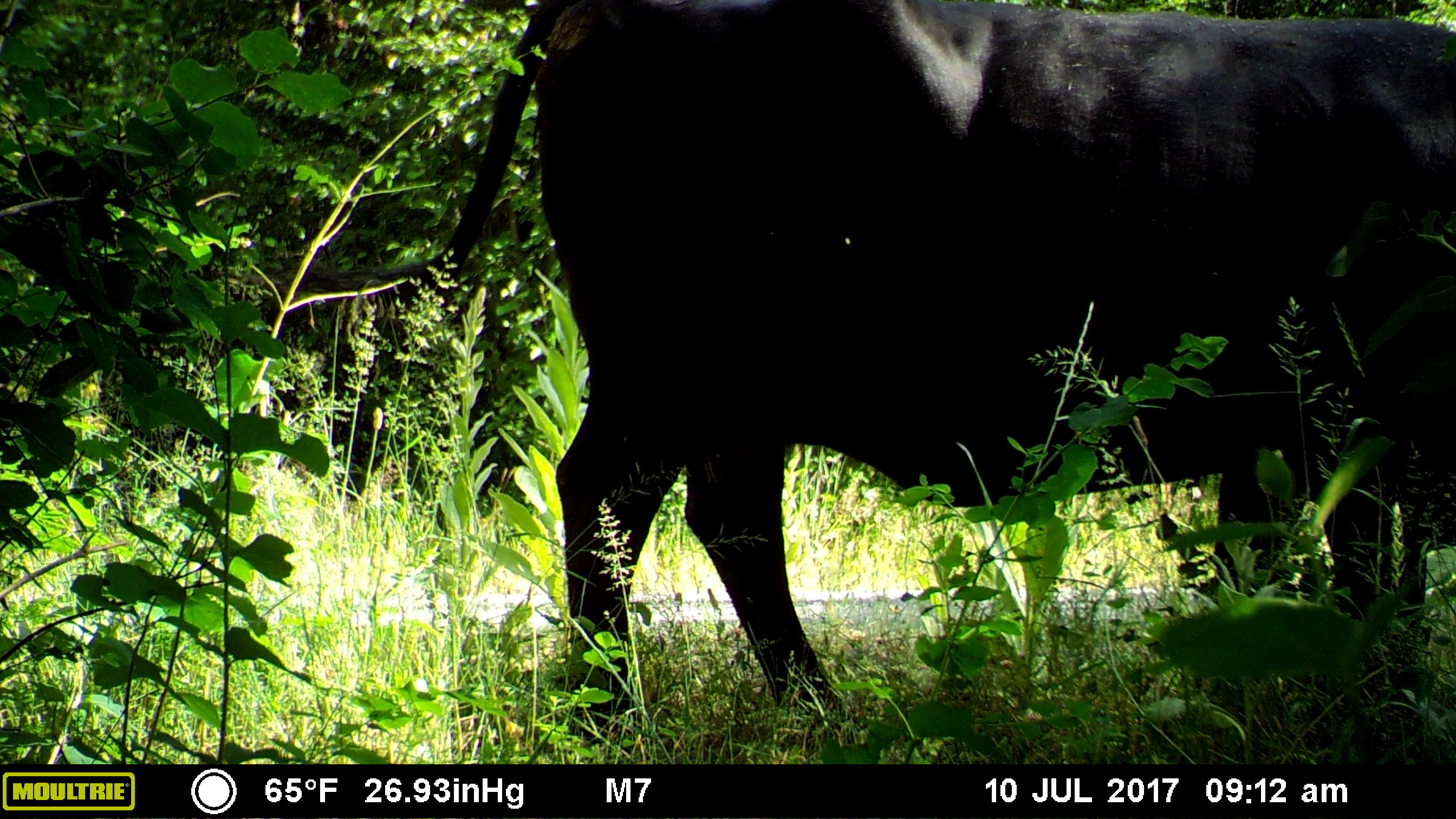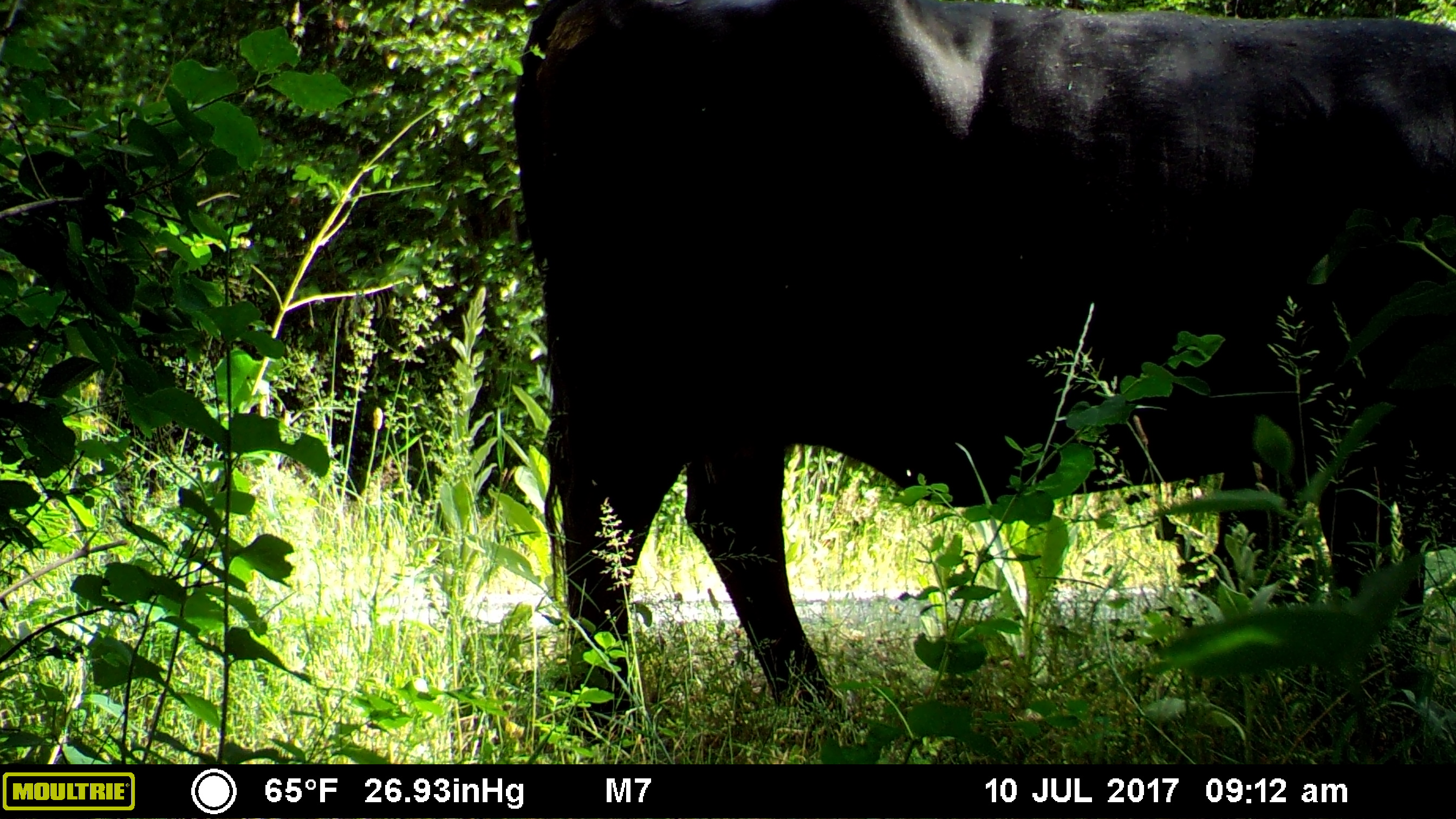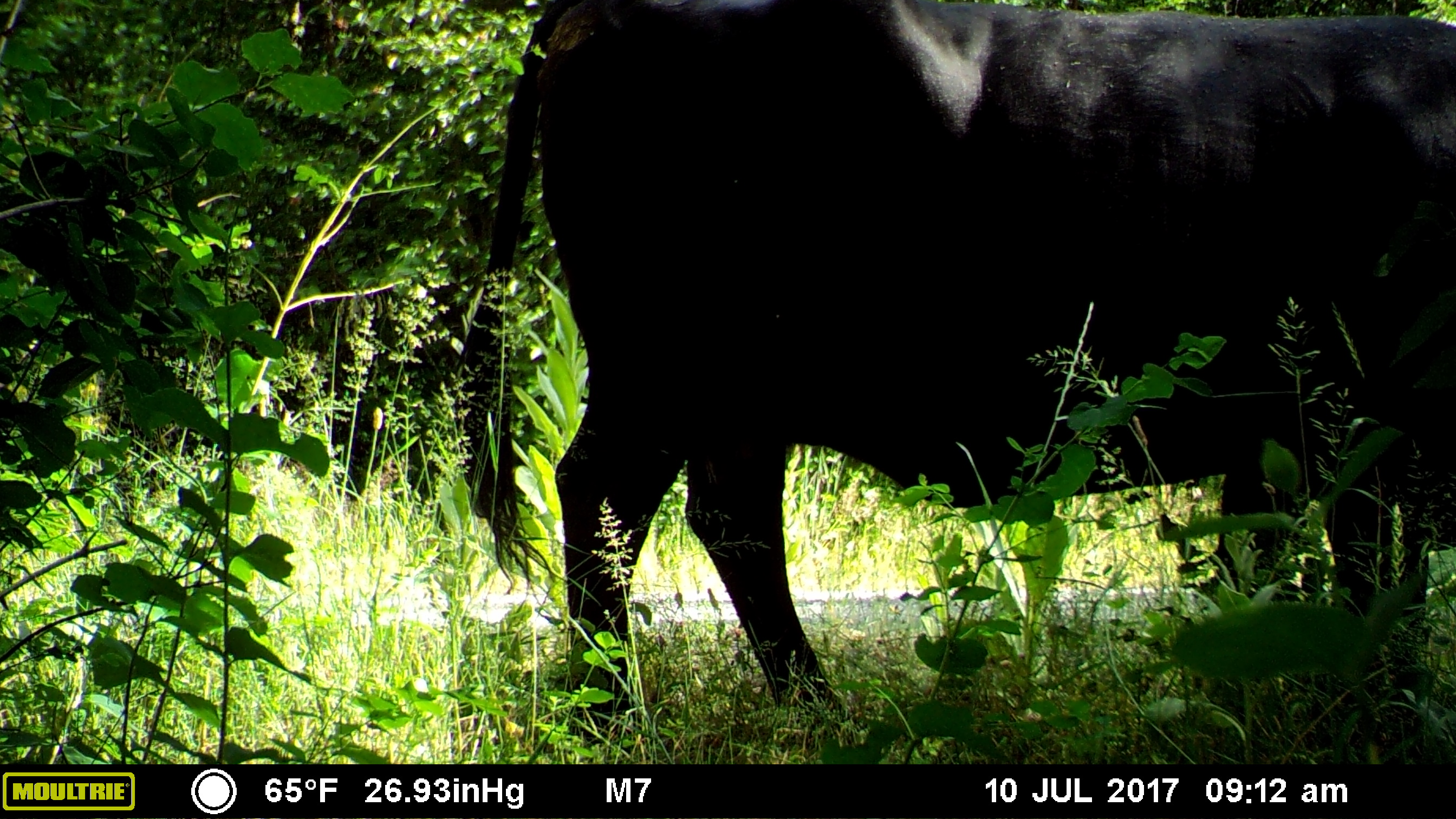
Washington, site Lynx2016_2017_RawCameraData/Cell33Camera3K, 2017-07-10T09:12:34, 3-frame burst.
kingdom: Animalia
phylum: Chordata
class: Mammalia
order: Artiodactyla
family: Bovidae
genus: Bos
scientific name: Bos taurus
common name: domestic cattle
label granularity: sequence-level